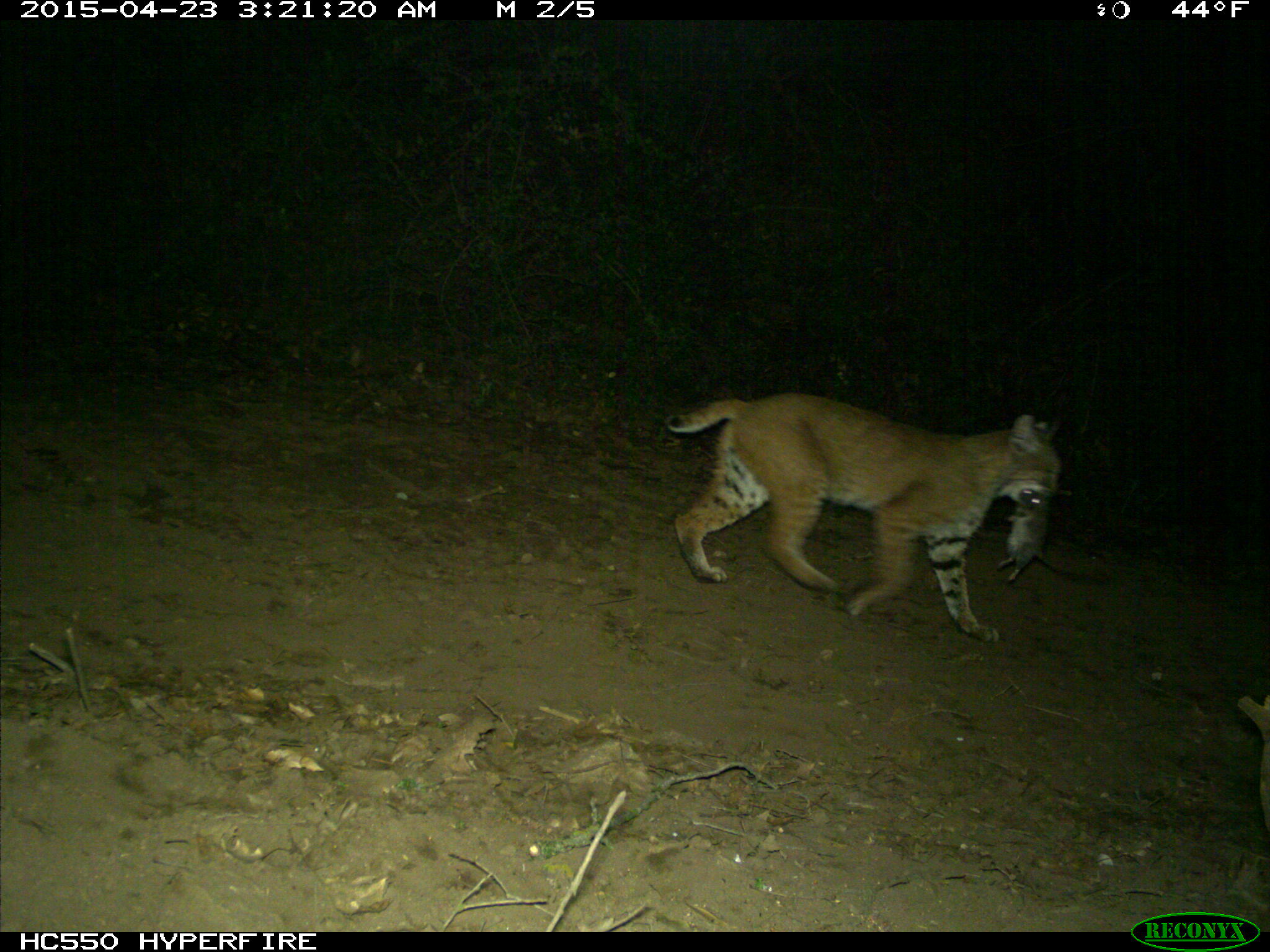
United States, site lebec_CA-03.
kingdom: Animalia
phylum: Chordata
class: Mammalia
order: Carnivora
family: Felidae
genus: Lynx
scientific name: Lynx rufus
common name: bobcat